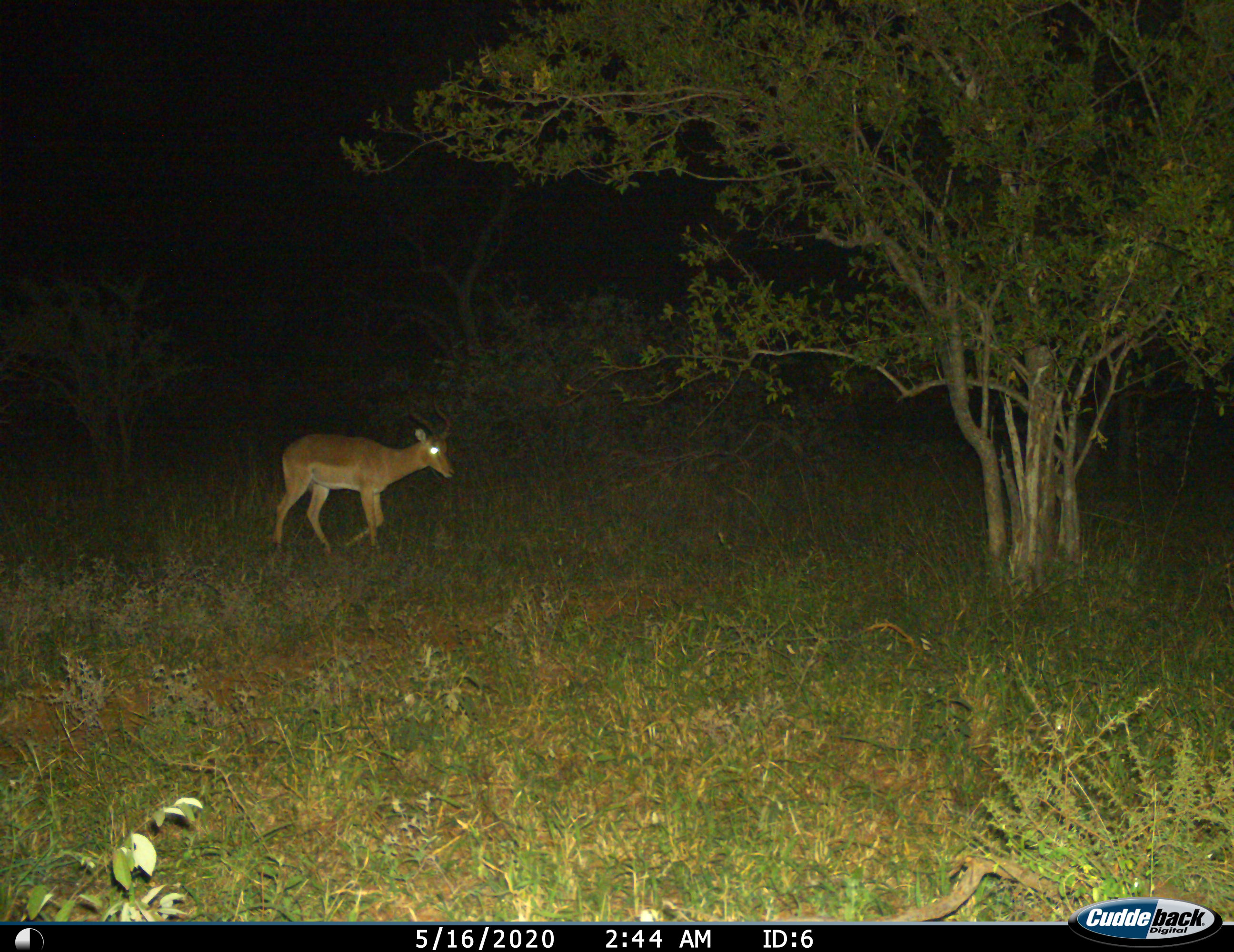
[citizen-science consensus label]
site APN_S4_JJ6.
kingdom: Animalia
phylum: Chordata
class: Mammalia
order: Artiodactyla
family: Bovidae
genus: Aepyceros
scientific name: Aepyceros melampus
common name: impala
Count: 1.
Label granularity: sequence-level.